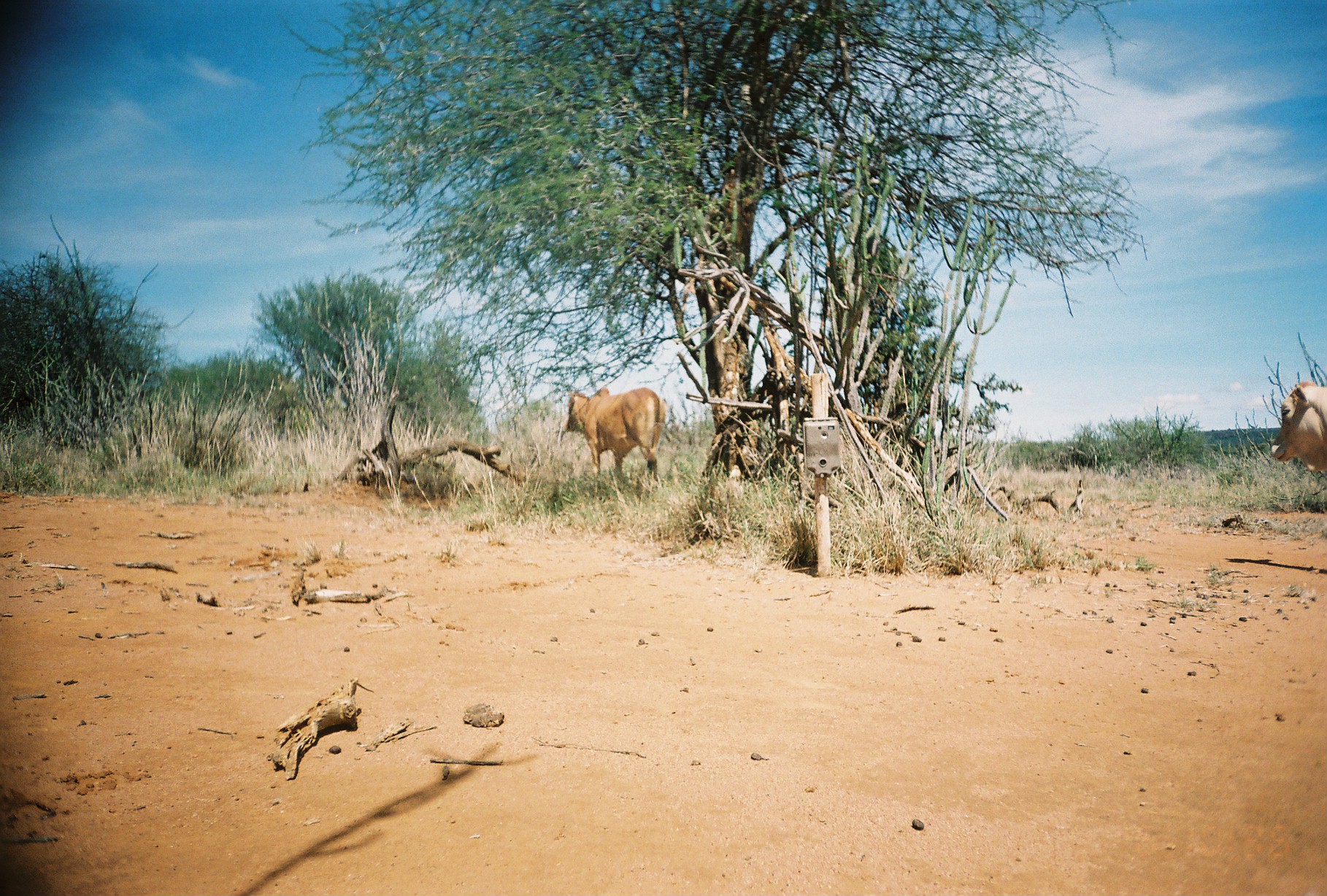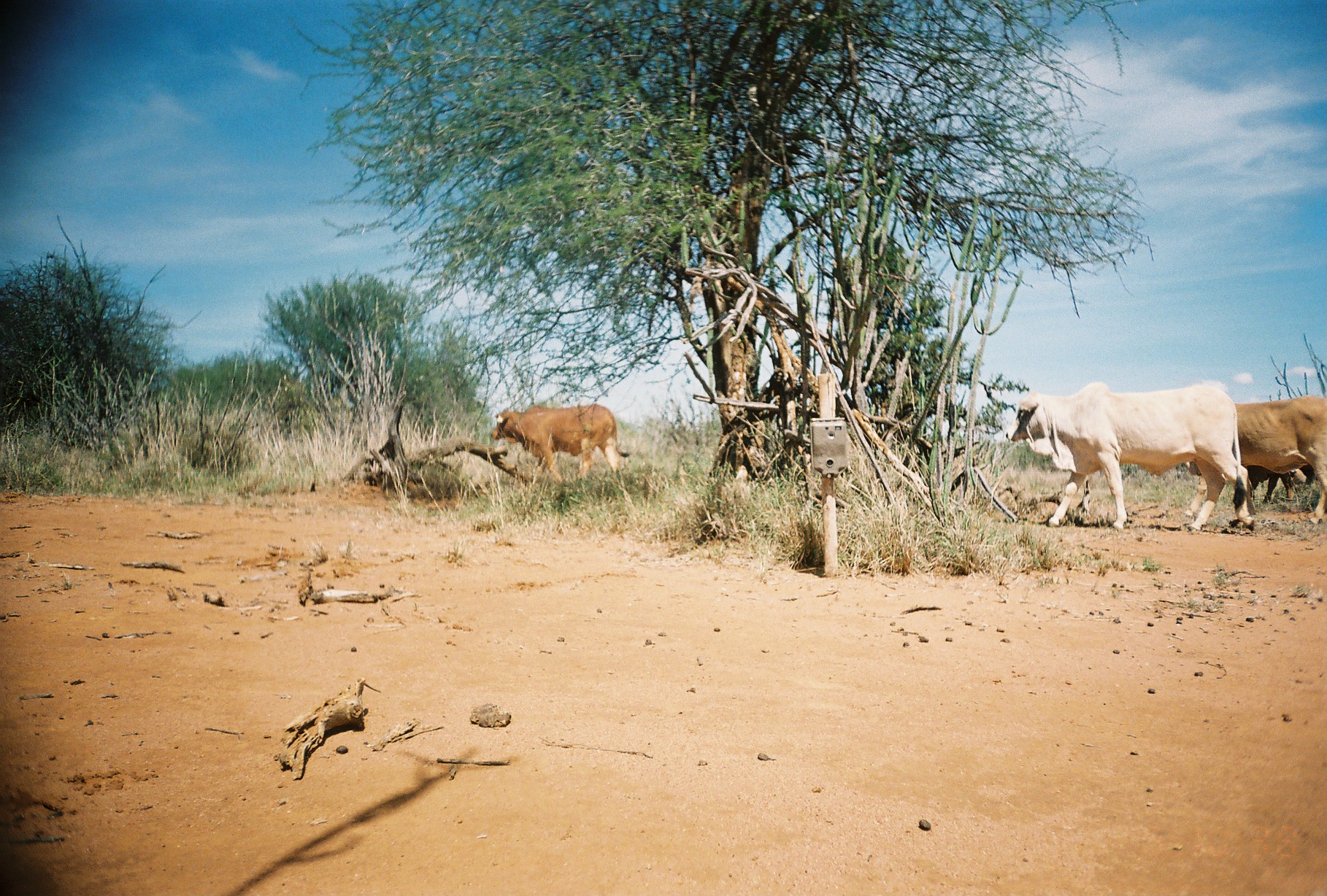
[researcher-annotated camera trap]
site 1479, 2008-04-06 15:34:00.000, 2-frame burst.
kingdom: Animalia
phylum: Chordata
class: Mammalia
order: Artiodactyla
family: Bovidae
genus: Bos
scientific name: Bos taurus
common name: domestic cattle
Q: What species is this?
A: Bos taurus (domestic cattle).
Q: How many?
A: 2.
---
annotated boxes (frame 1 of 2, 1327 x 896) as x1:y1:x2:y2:
bos taurus: 563:387:665:481; 1269:380:1327:471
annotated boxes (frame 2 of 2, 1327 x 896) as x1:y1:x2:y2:
bos taurus: 1005:381:1255:532; 1186:395:1327:525; 491:402:629:484; 1247:464:1319:507